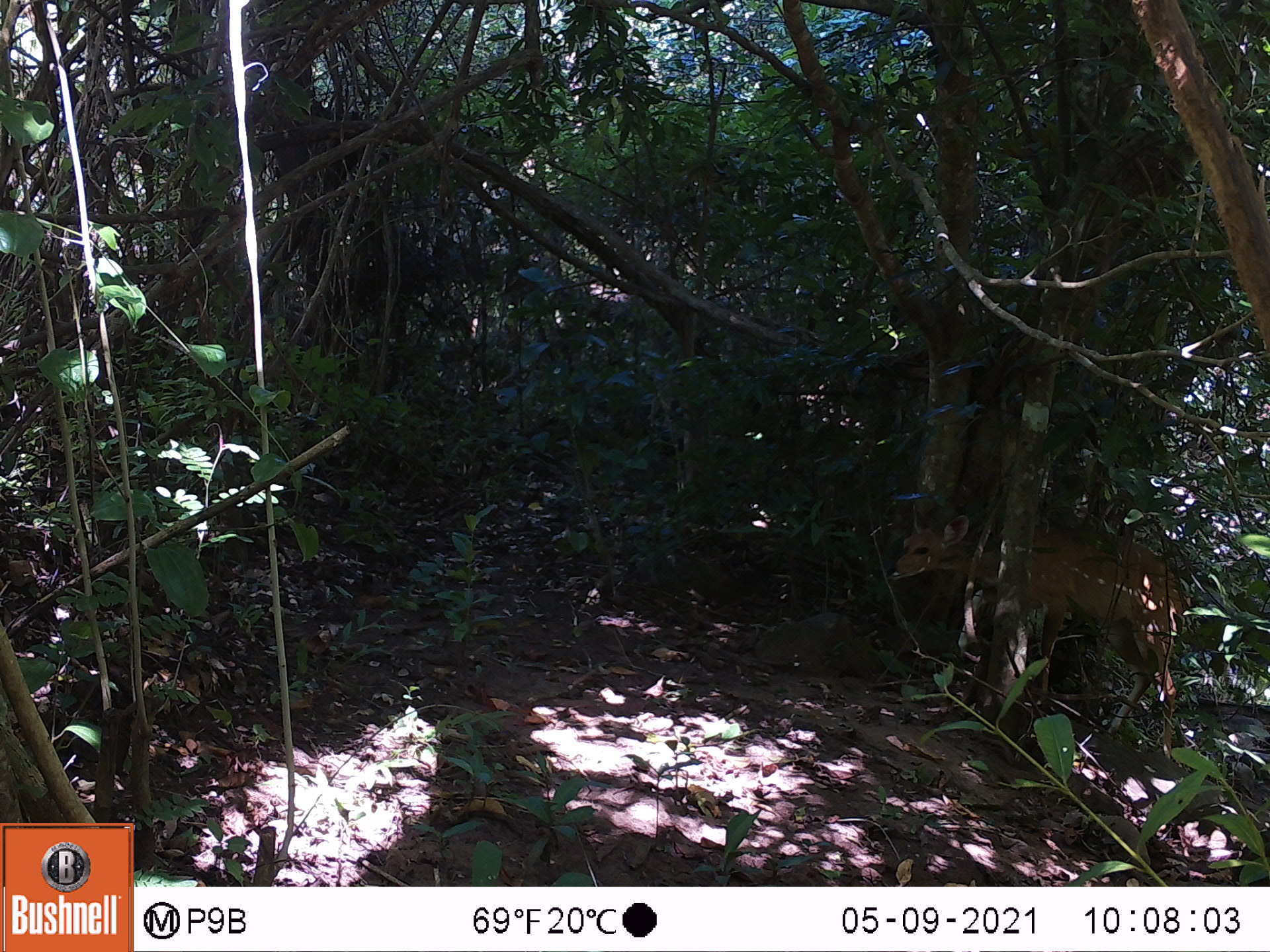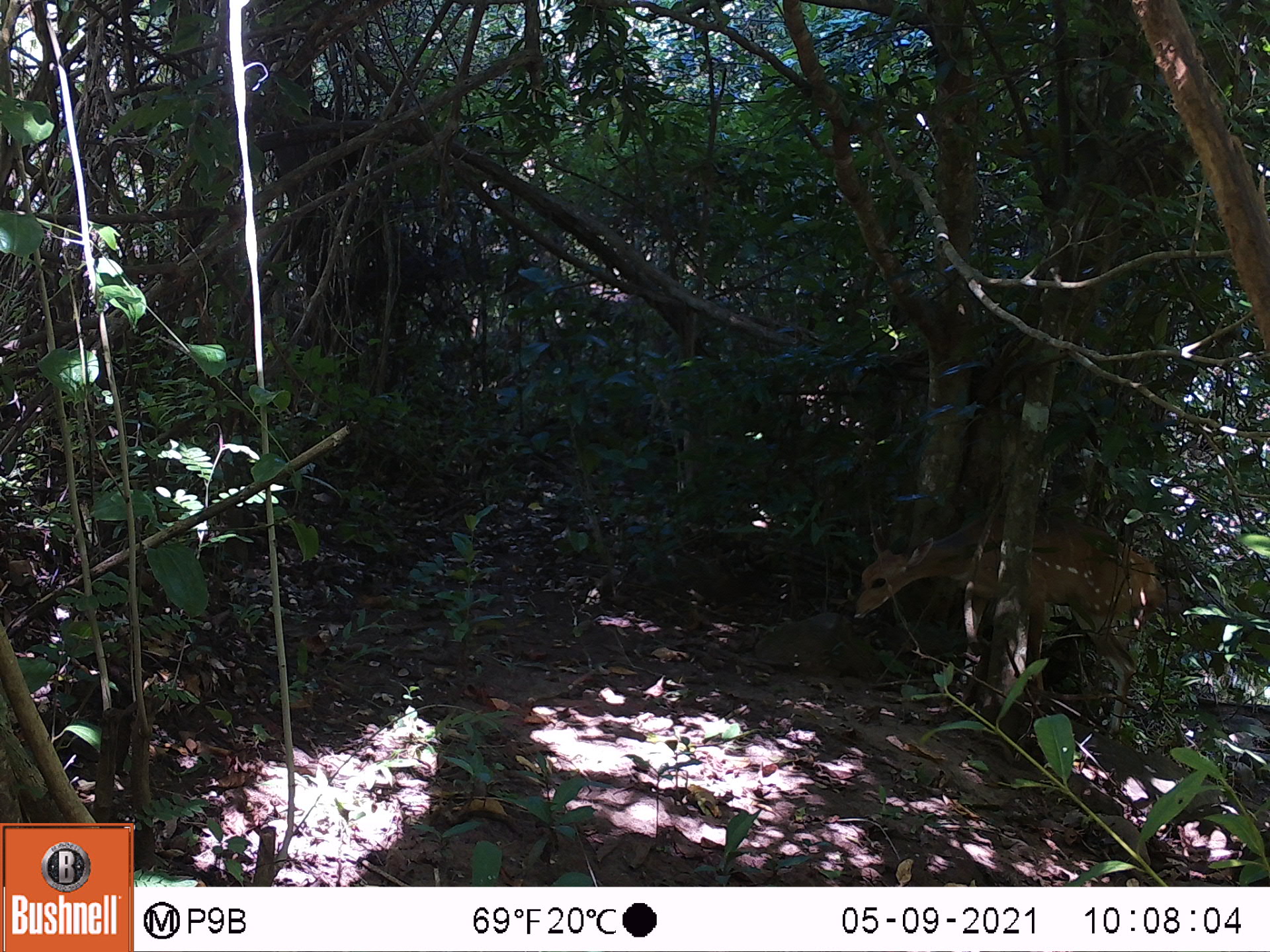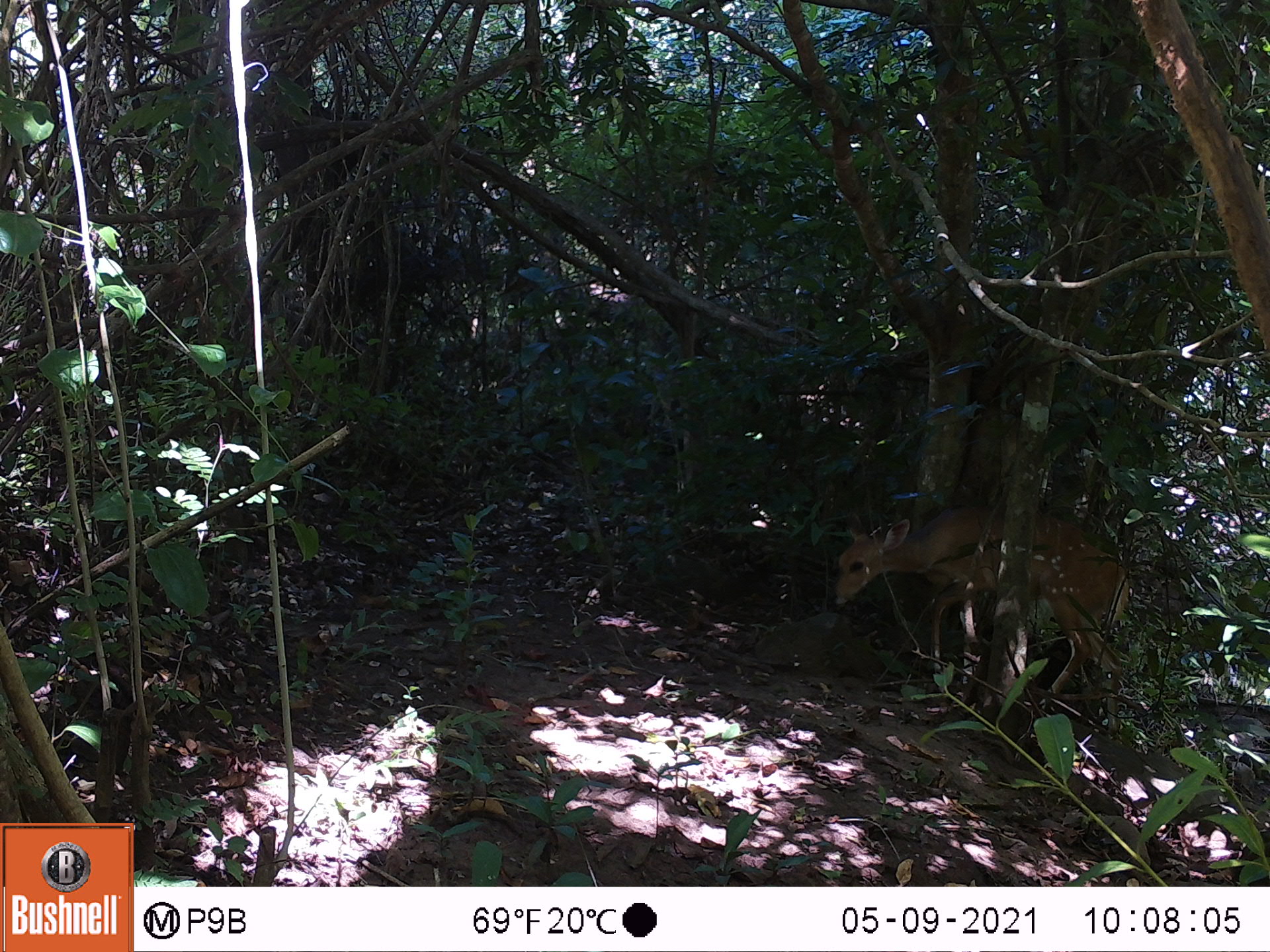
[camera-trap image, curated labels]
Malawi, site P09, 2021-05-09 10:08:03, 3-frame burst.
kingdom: Animalia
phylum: Chordata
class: Mammalia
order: Artiodactyla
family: Bovidae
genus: Tragelaphus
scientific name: Tragelaphus sylvaticus sylvaticus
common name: cape bushbuck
Cape bushbuck (Tragelaphus sylvaticus sylvaticus), count 1.